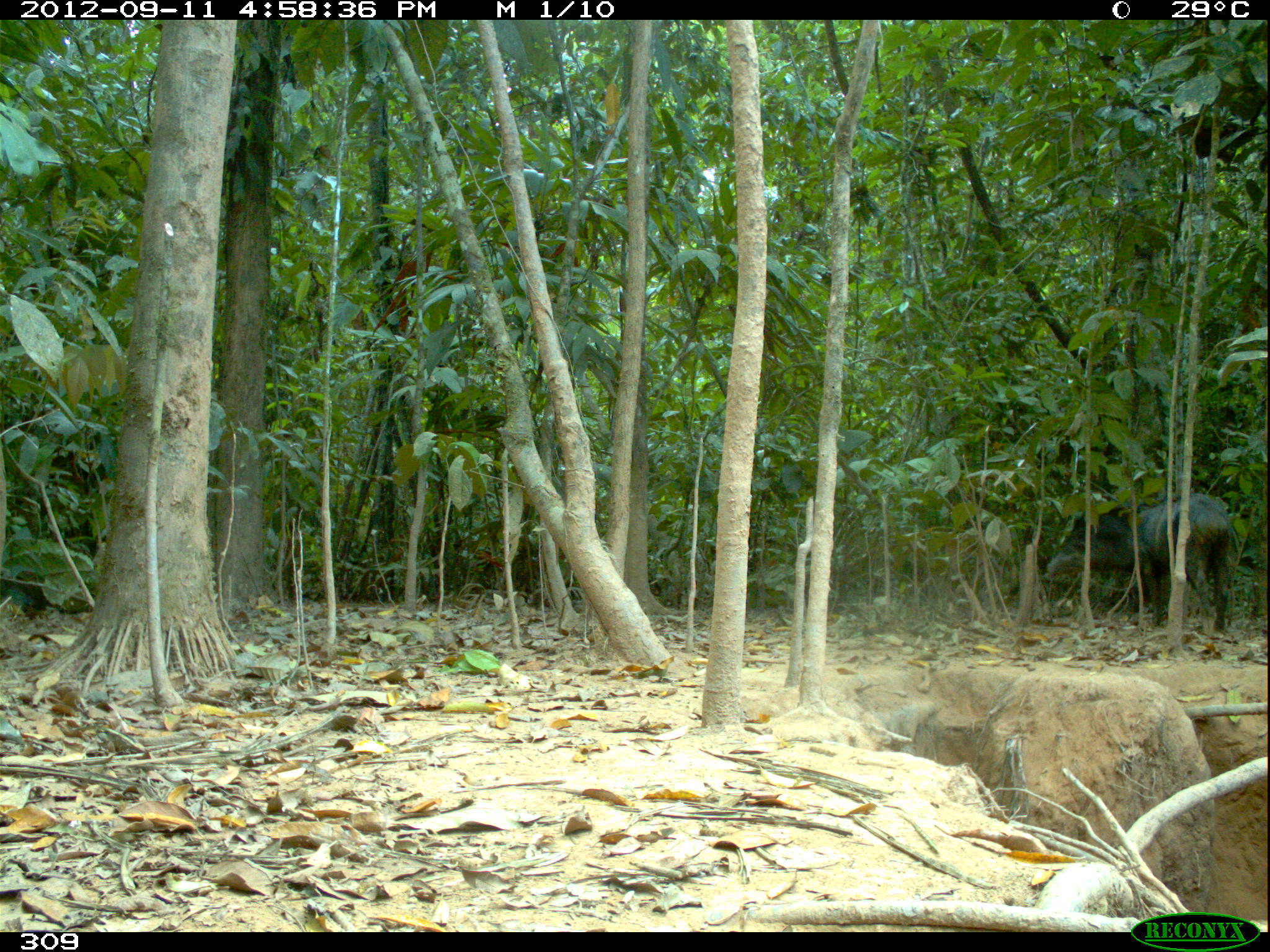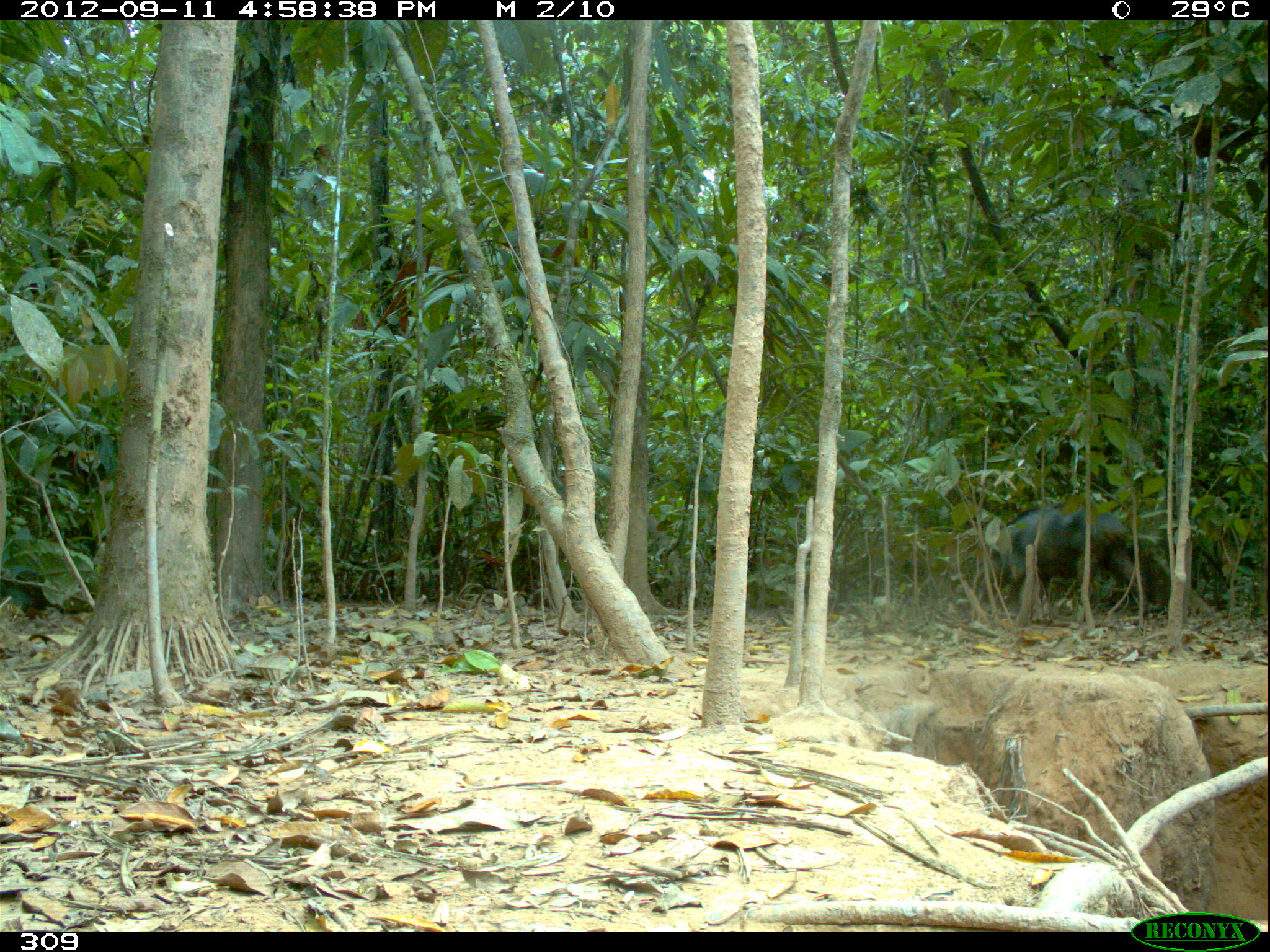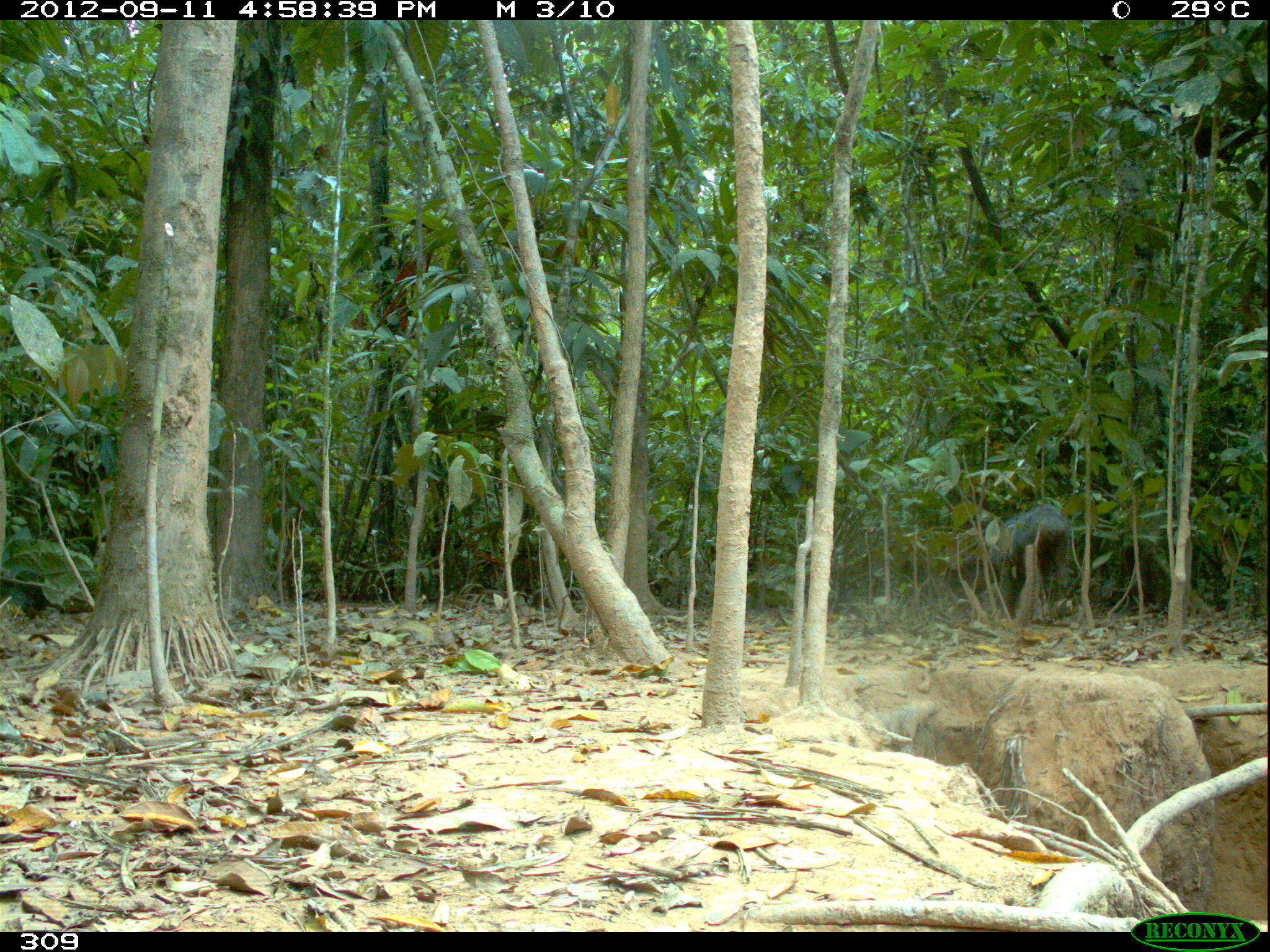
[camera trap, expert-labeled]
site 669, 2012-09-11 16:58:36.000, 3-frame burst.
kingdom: Animalia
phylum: Chordata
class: Mammalia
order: Artiodactyla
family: Tayassuidae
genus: Tayassu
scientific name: Tayassu pecari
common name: white-lipped peccary